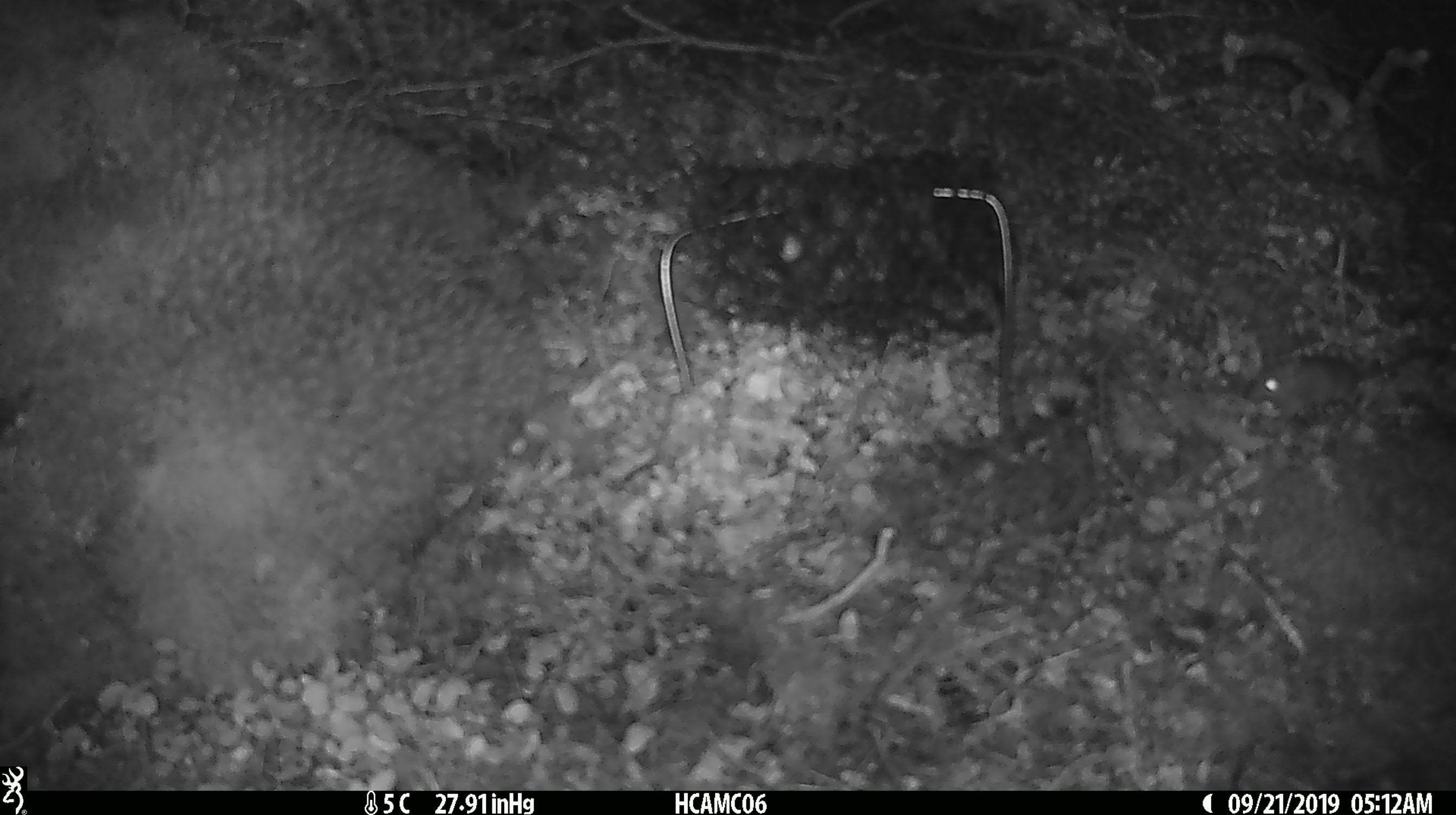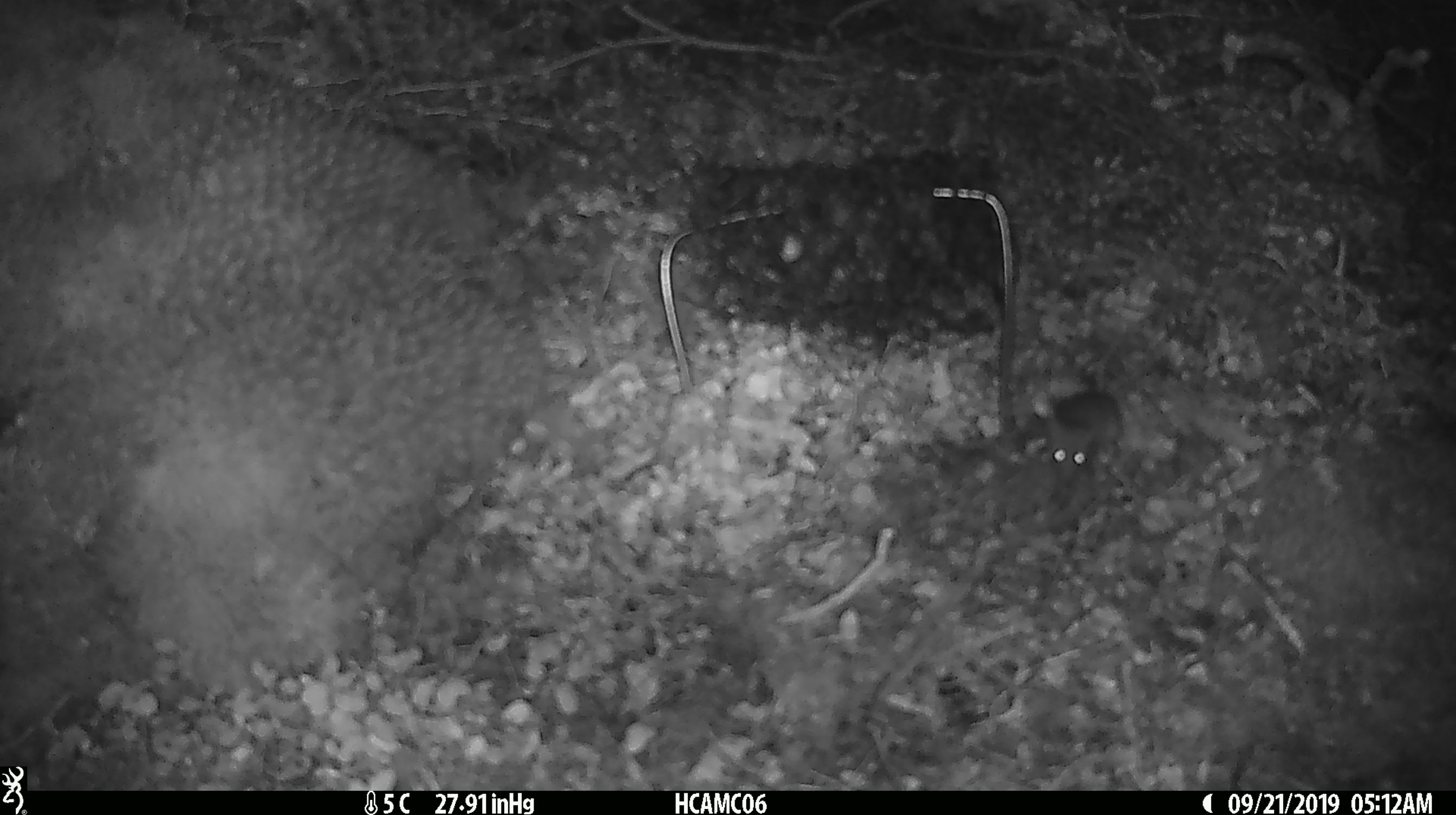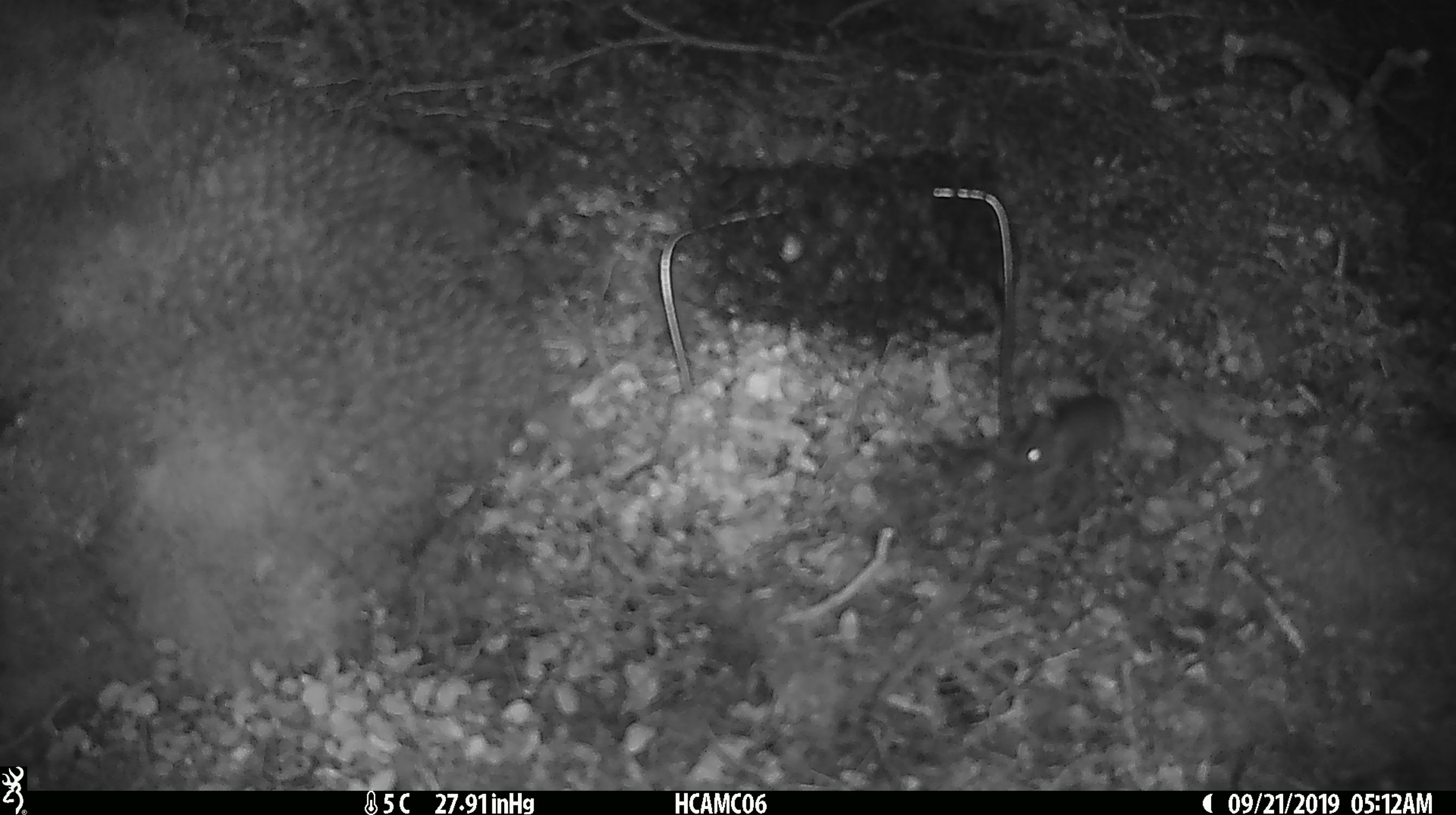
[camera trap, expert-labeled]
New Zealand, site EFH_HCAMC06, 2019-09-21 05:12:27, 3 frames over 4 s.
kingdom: Animalia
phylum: Chordata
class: Mammalia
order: Rodentia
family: Muridae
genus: Mus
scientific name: Mus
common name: mouse